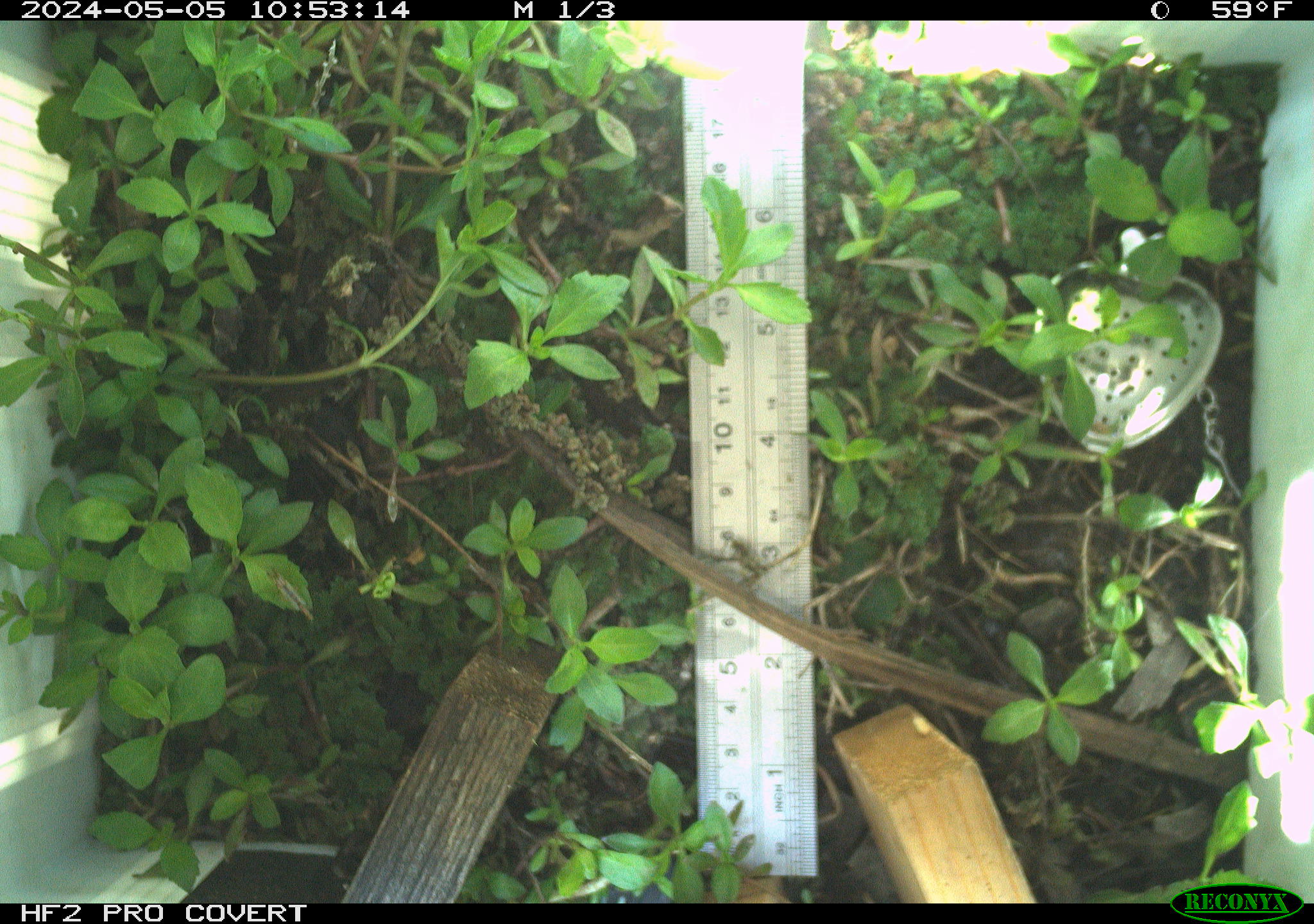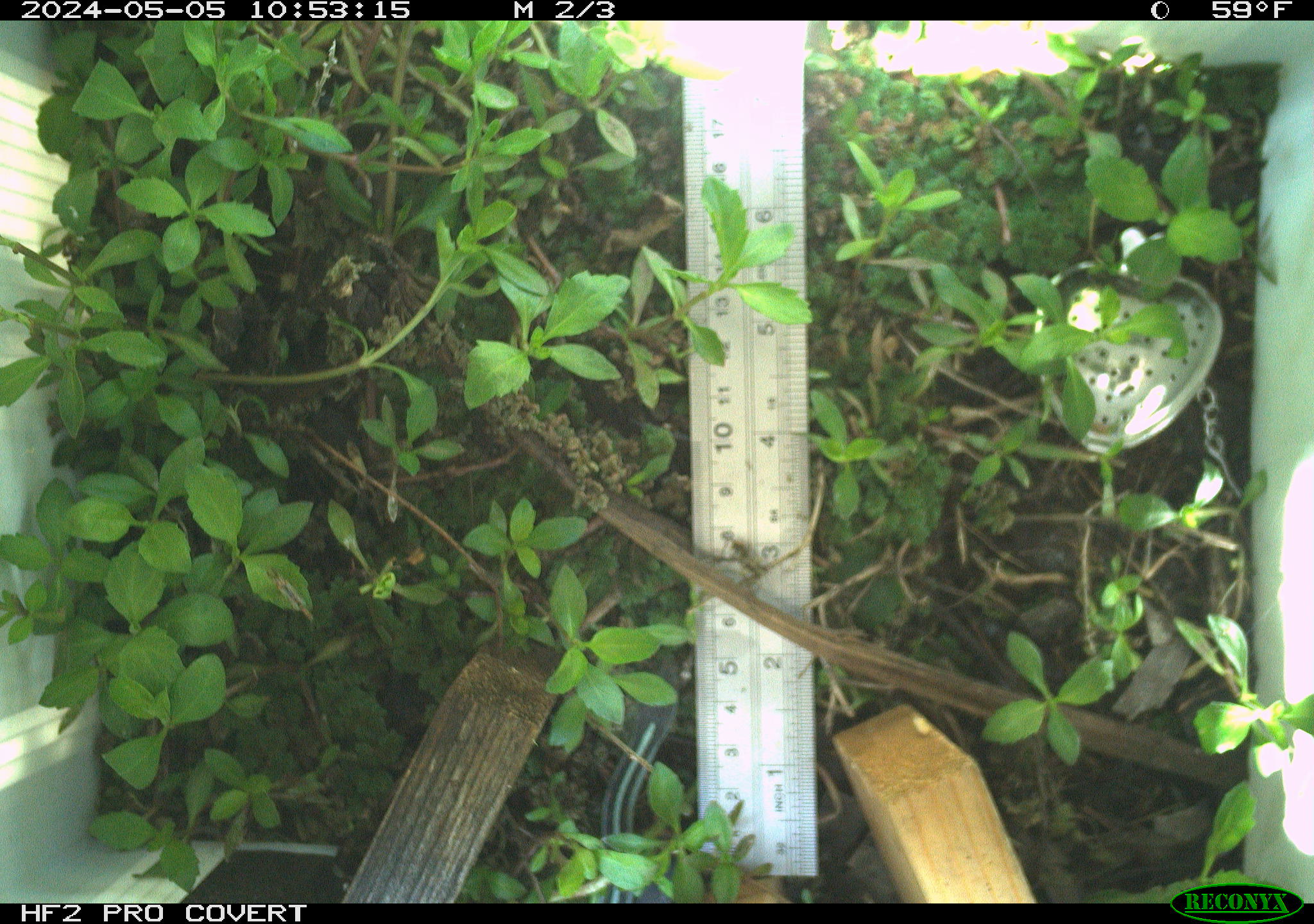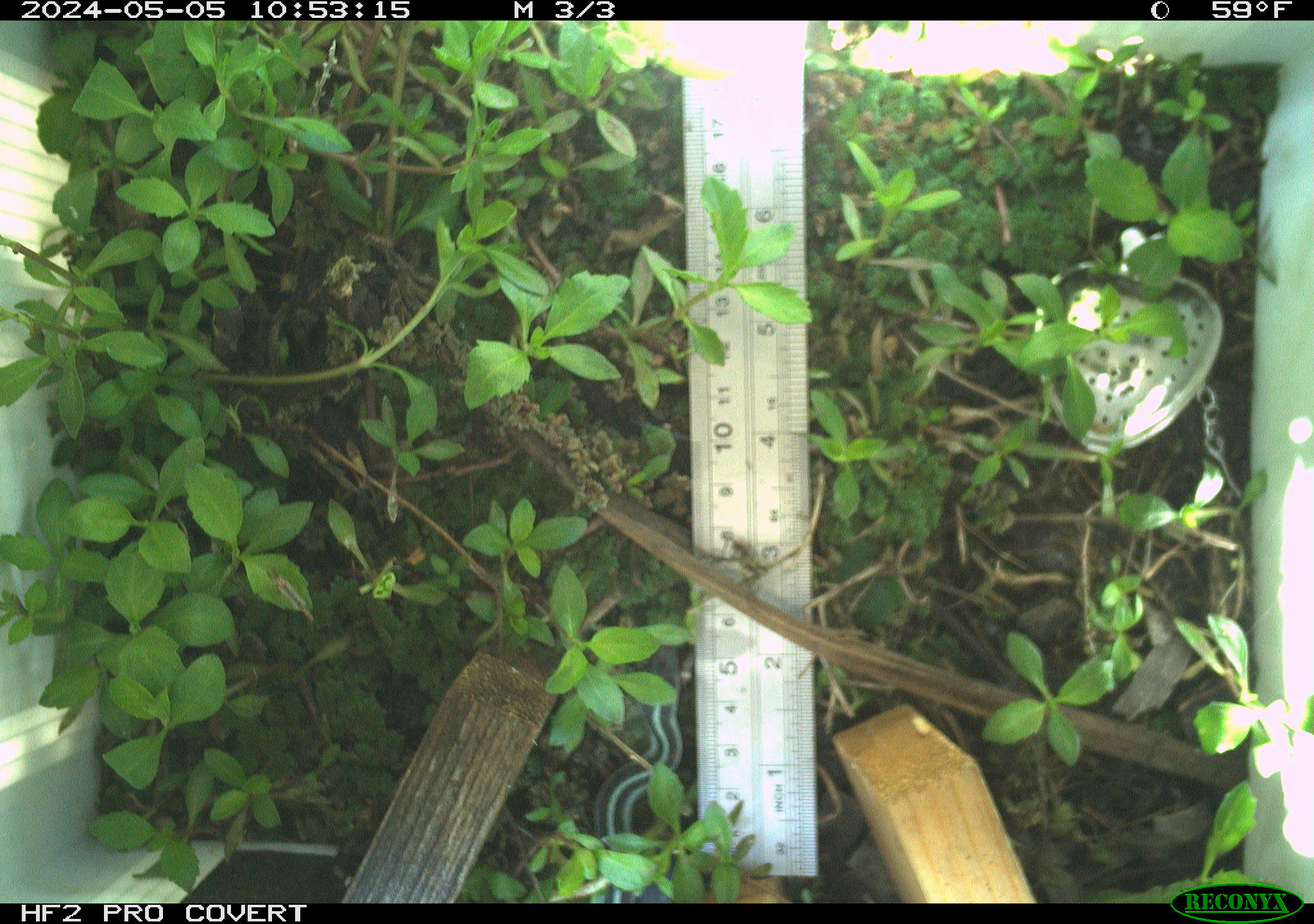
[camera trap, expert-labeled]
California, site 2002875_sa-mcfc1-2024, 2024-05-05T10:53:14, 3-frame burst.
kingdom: Animalia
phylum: Chordata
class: Reptilia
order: Squamata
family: Colubridae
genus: Thamnophis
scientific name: Thamnophis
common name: american gartersnakes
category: thamnophis species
Thamnophis species (american gartersnakes) (Thamnophis).